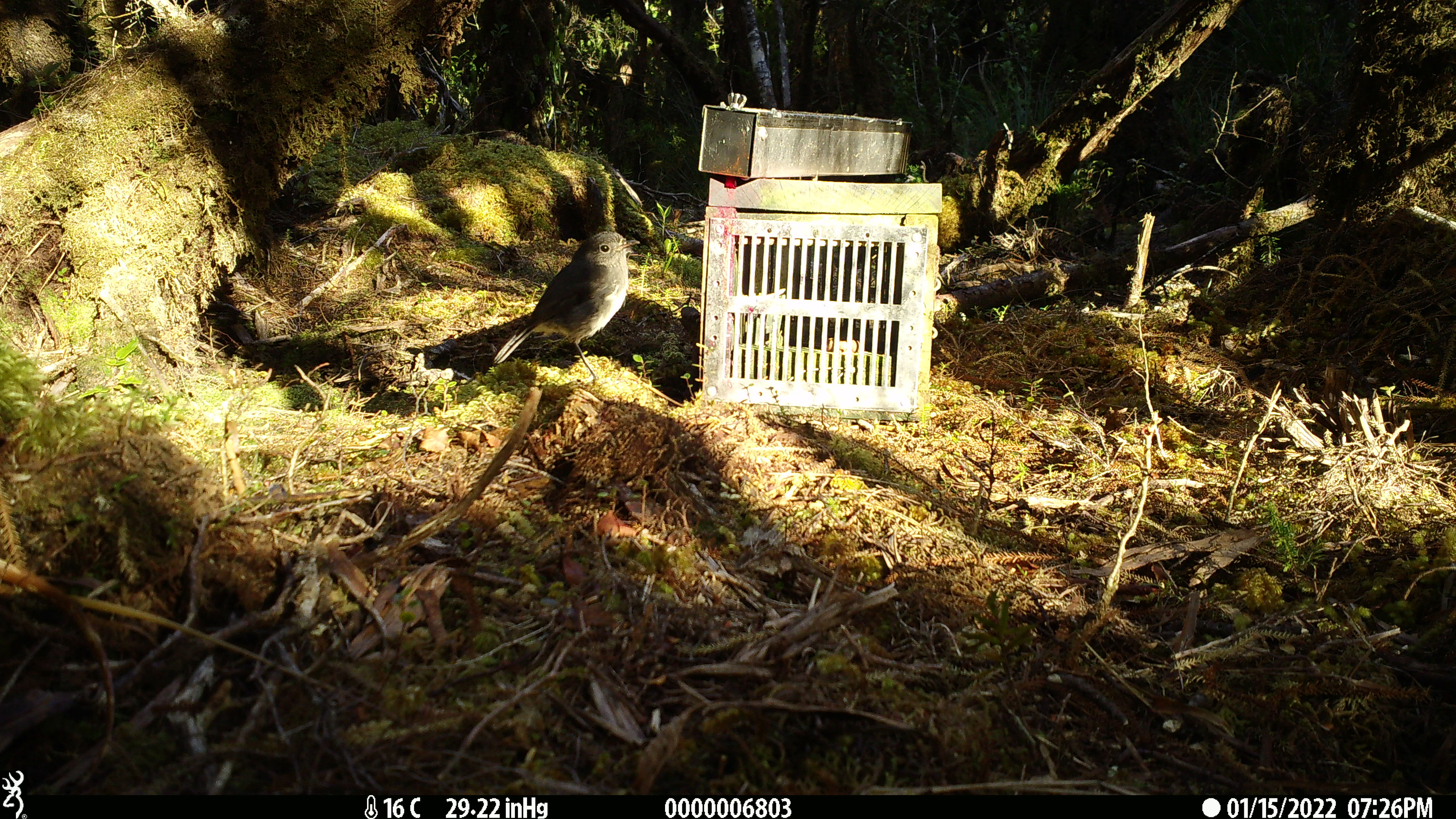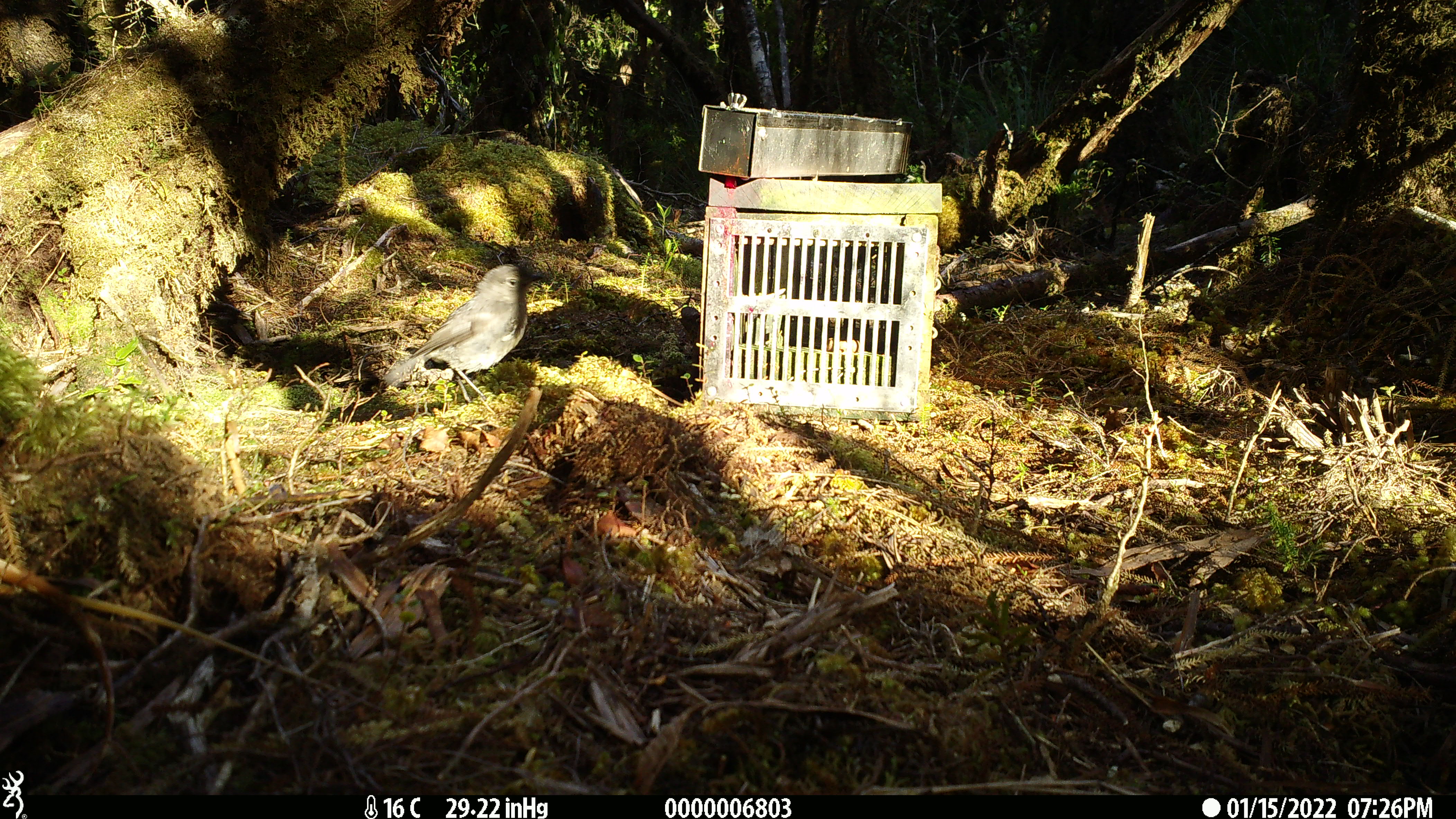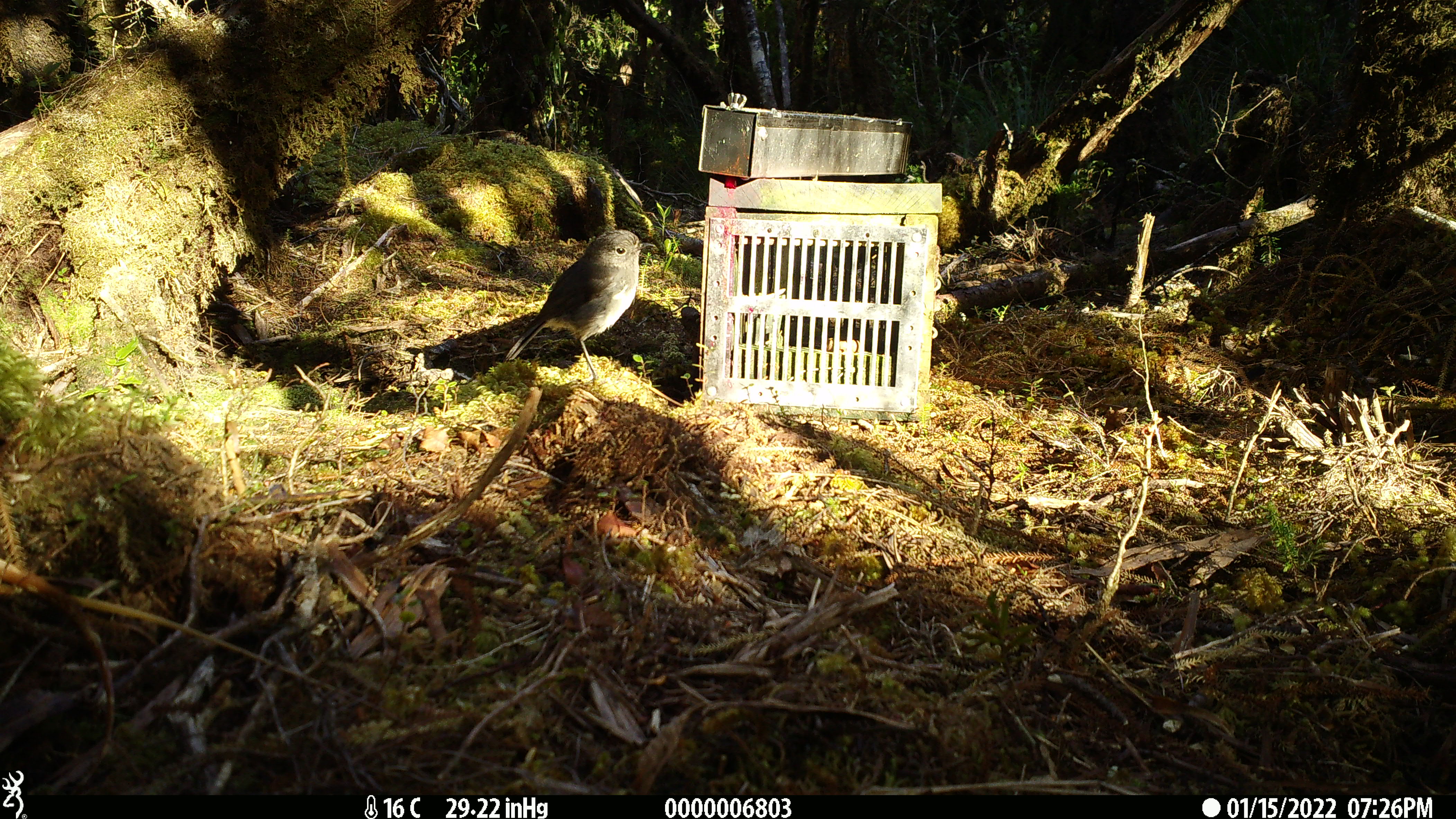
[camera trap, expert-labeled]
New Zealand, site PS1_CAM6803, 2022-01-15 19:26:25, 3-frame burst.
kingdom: Animalia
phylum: Chordata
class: Aves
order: Passeriformes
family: Petroicidae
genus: Petroica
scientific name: Petroica australis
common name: new zealand robin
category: robin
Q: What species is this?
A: Robin (new zealand robin) (Petroica australis).